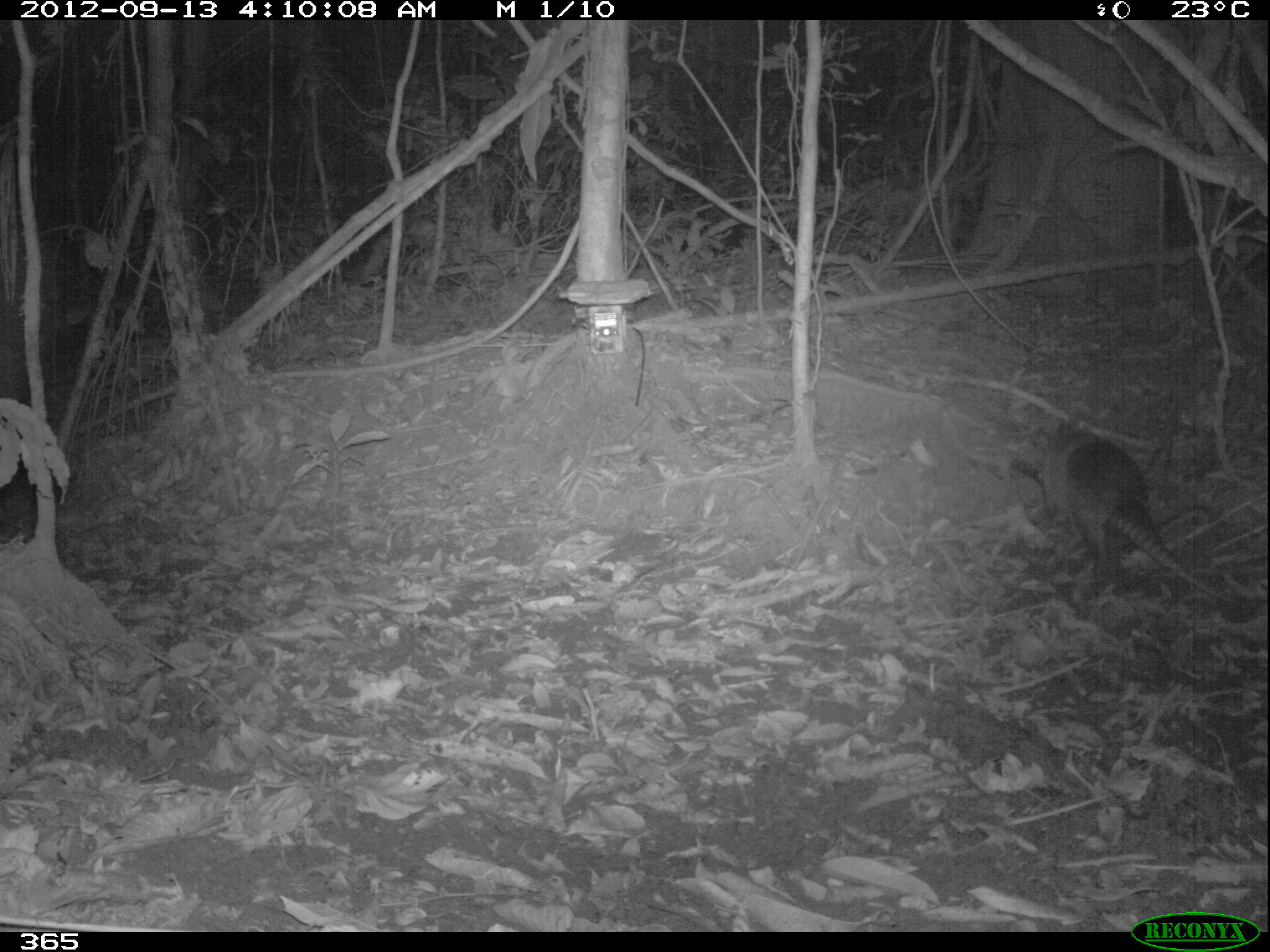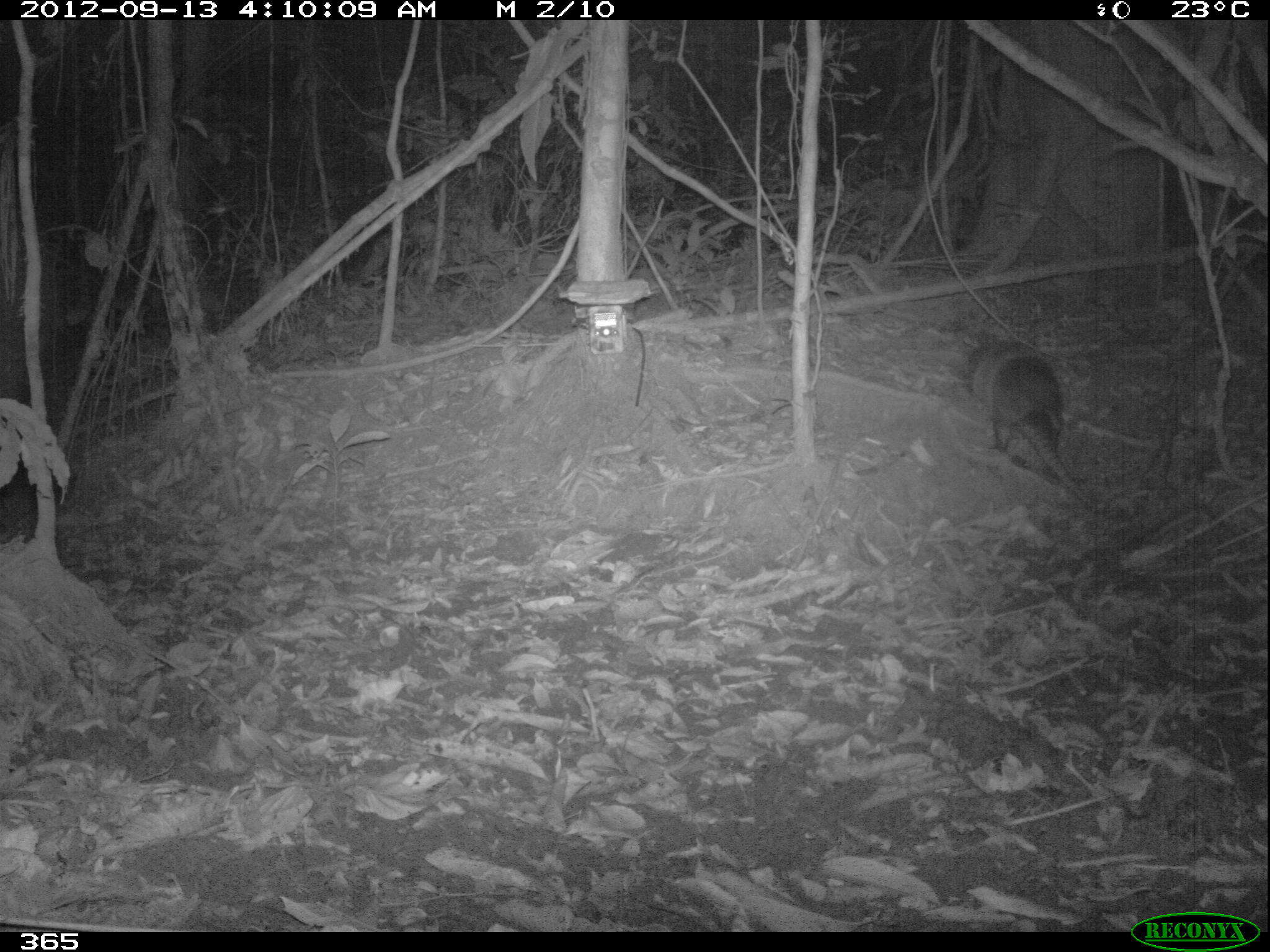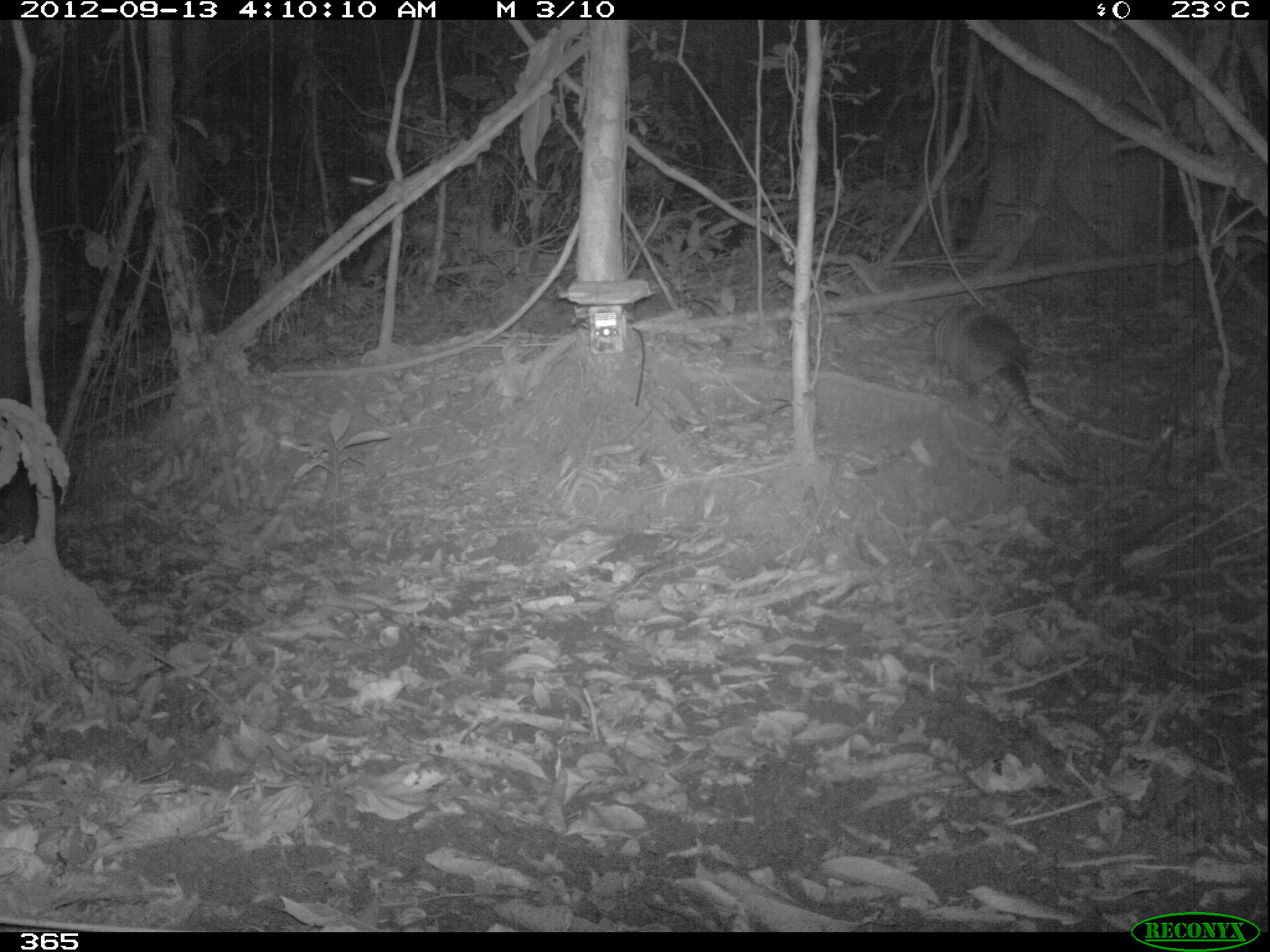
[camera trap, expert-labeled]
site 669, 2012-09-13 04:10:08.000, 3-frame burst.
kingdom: Animalia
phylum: Chordata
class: Mammalia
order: Cingulata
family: Dasypodidae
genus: Dasypus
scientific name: Dasypus novemcinctus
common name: nine-banded armadillo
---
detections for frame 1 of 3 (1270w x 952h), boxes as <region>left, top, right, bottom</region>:
dasypus novemcinctus: <region>1018, 420, 1266, 616</region>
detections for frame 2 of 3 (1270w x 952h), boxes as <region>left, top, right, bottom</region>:
dasypus novemcinctus: <region>959, 333, 1098, 512</region>